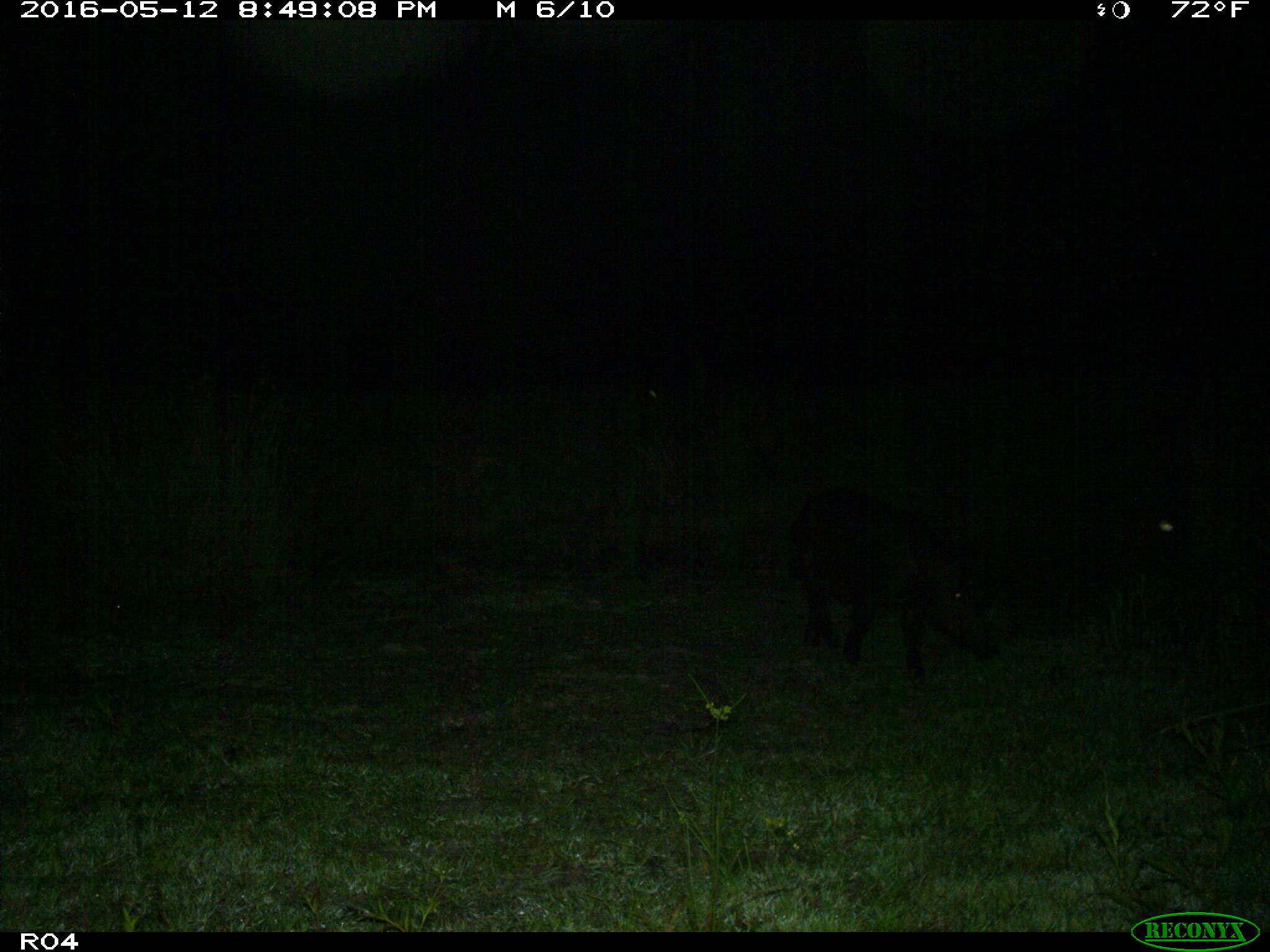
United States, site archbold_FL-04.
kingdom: Animalia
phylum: Chordata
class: Mammalia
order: Artiodactyla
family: Suidae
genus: Sus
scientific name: Sus scrofa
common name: wild boar